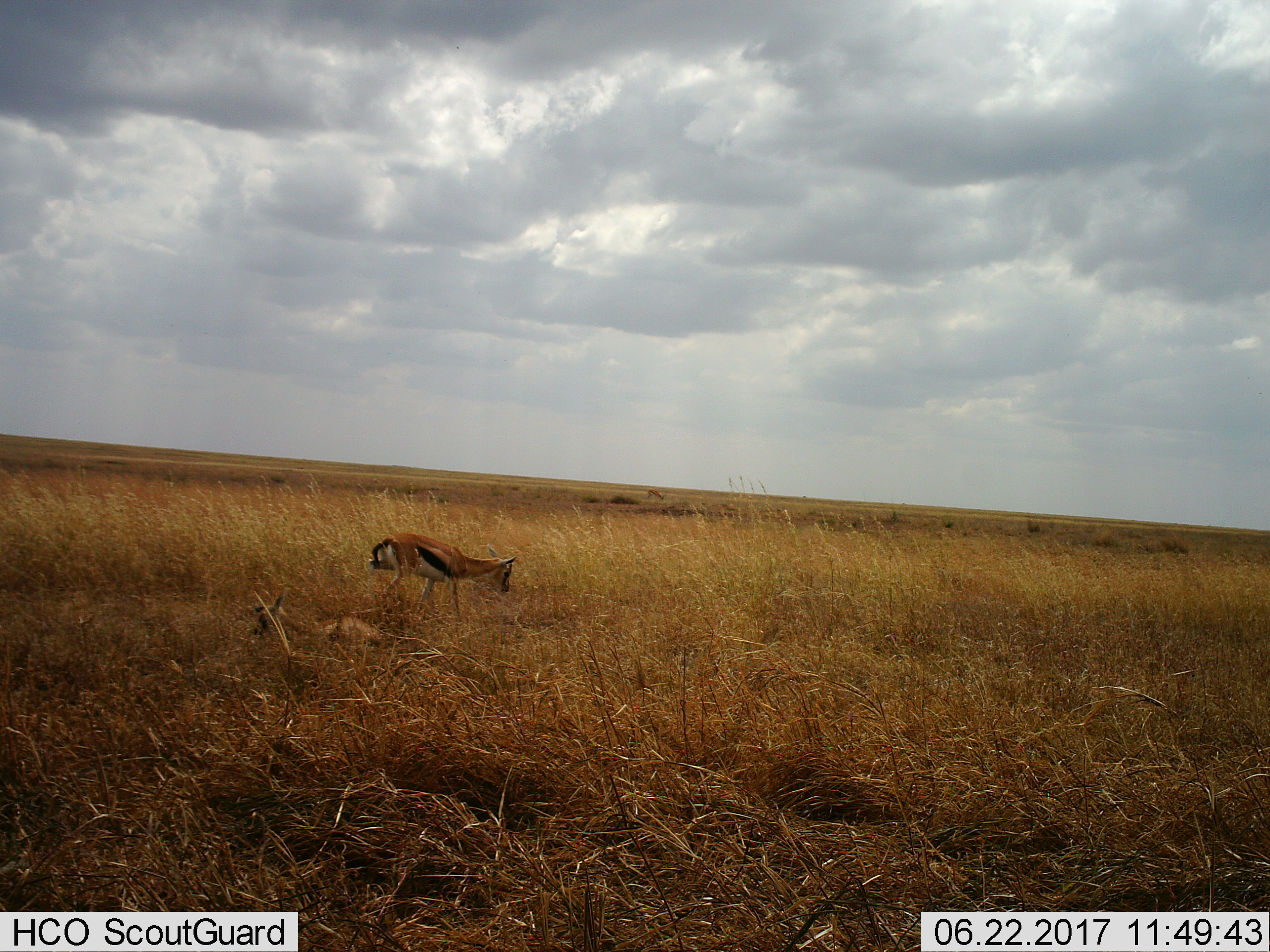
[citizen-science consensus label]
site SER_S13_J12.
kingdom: Animalia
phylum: Chordata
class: Mammalia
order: Artiodactyla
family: Bovidae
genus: Eudorcas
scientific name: Eudorcas thomsonii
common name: thomson's gazelle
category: gazellethomsons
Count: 2.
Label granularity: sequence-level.